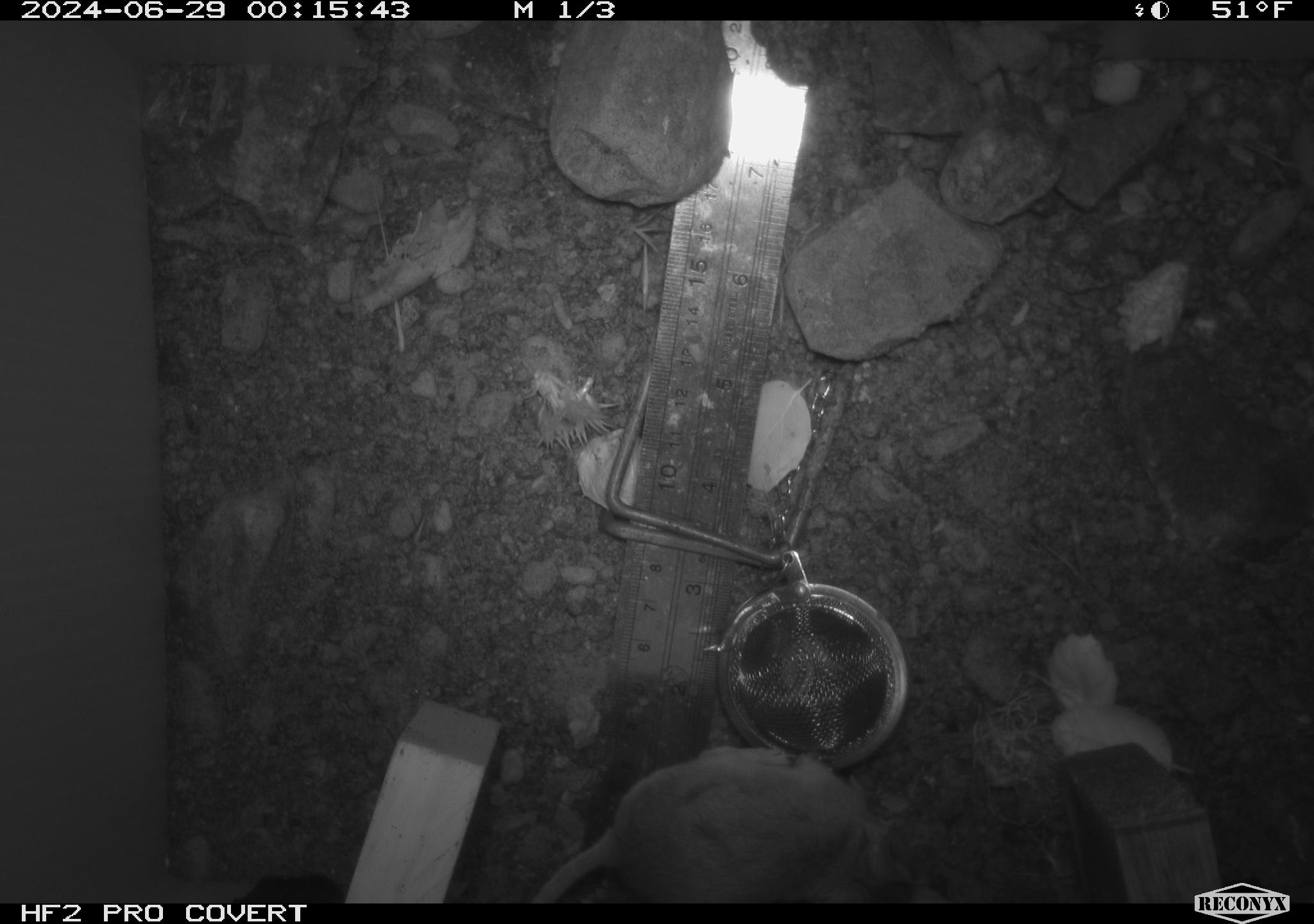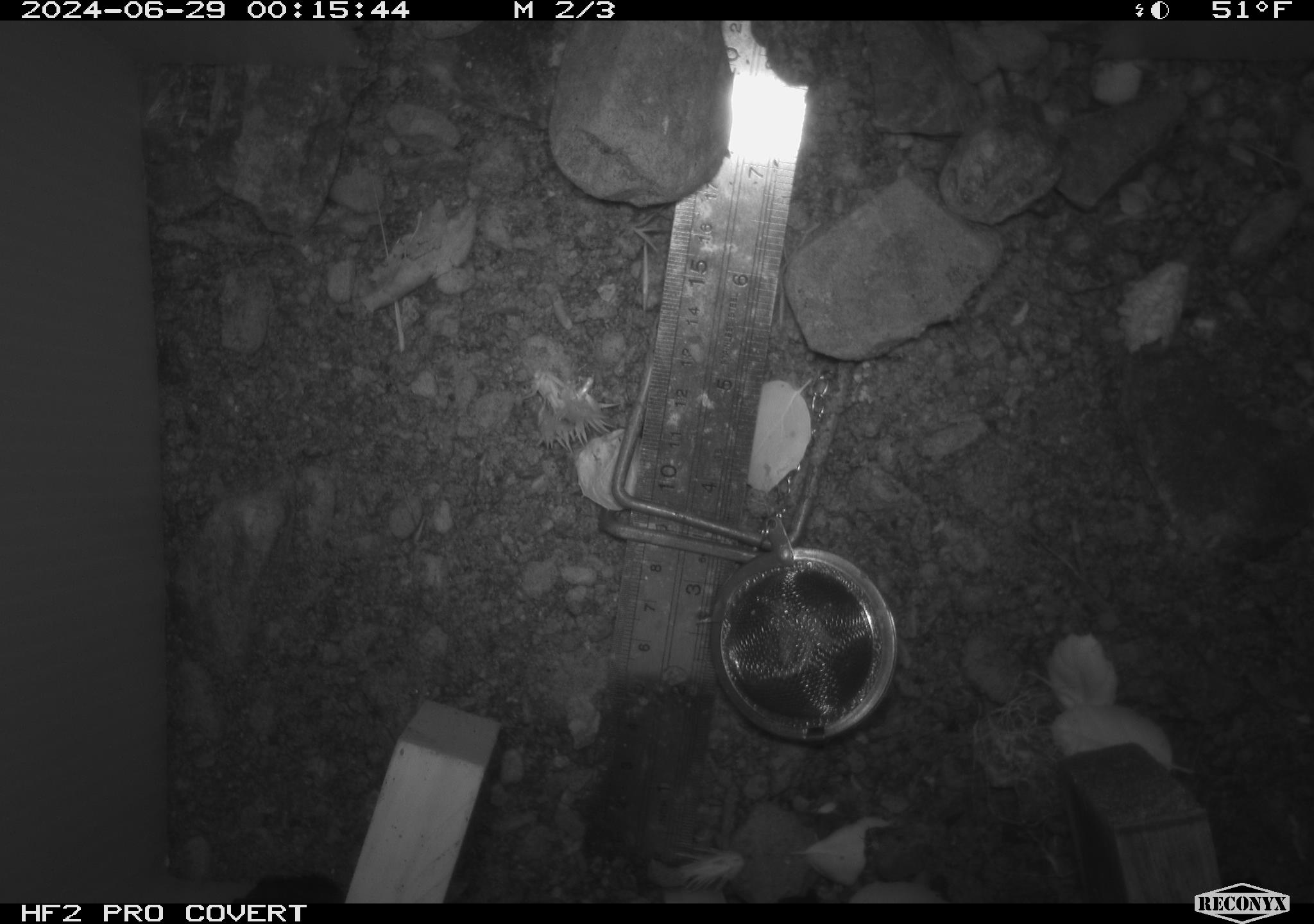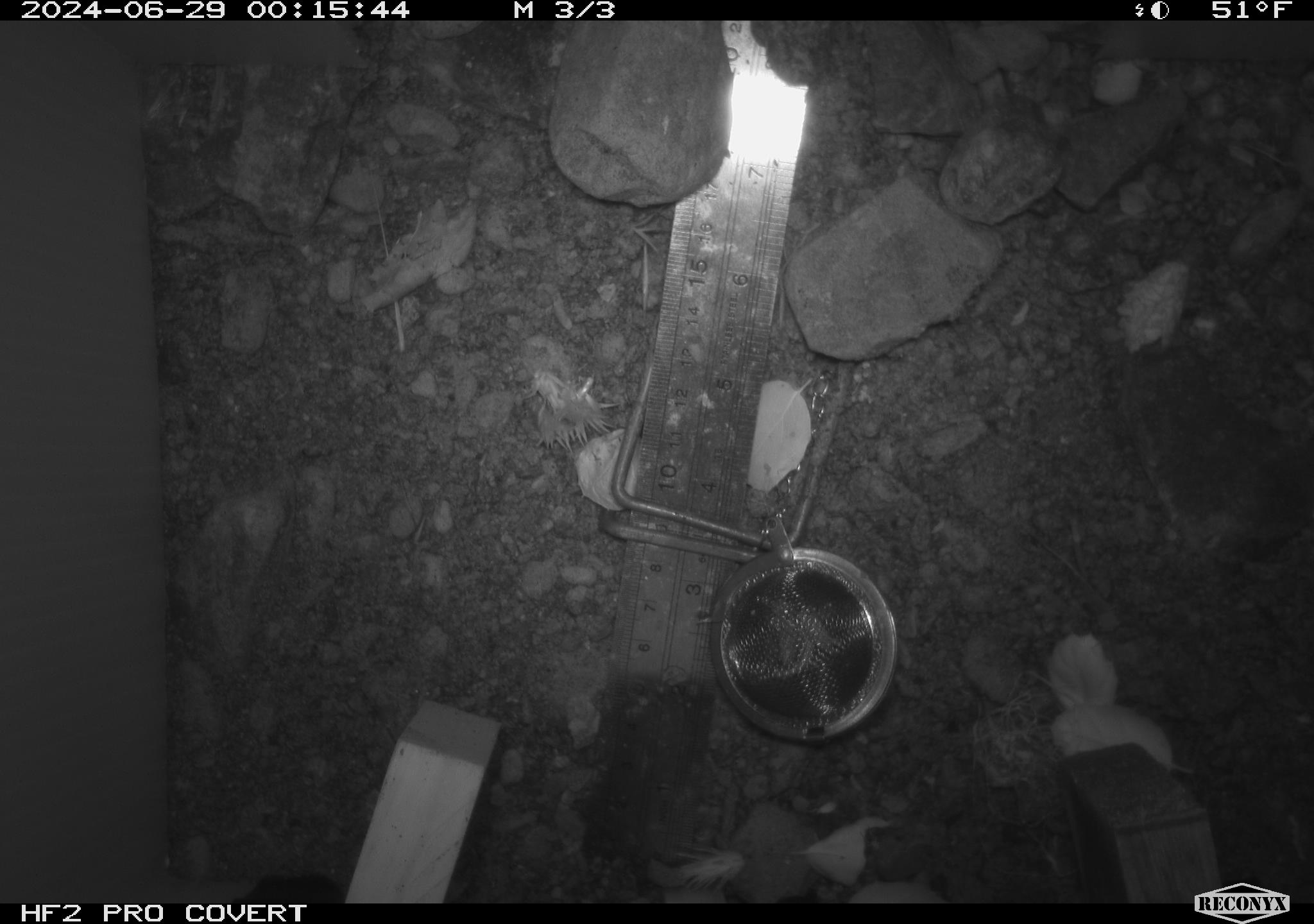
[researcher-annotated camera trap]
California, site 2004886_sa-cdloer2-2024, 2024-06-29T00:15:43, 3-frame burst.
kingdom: Animalia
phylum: Chordata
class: Mammalia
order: Rodentia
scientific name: Rodentia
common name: mouse species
Mouse species (Rodentia).